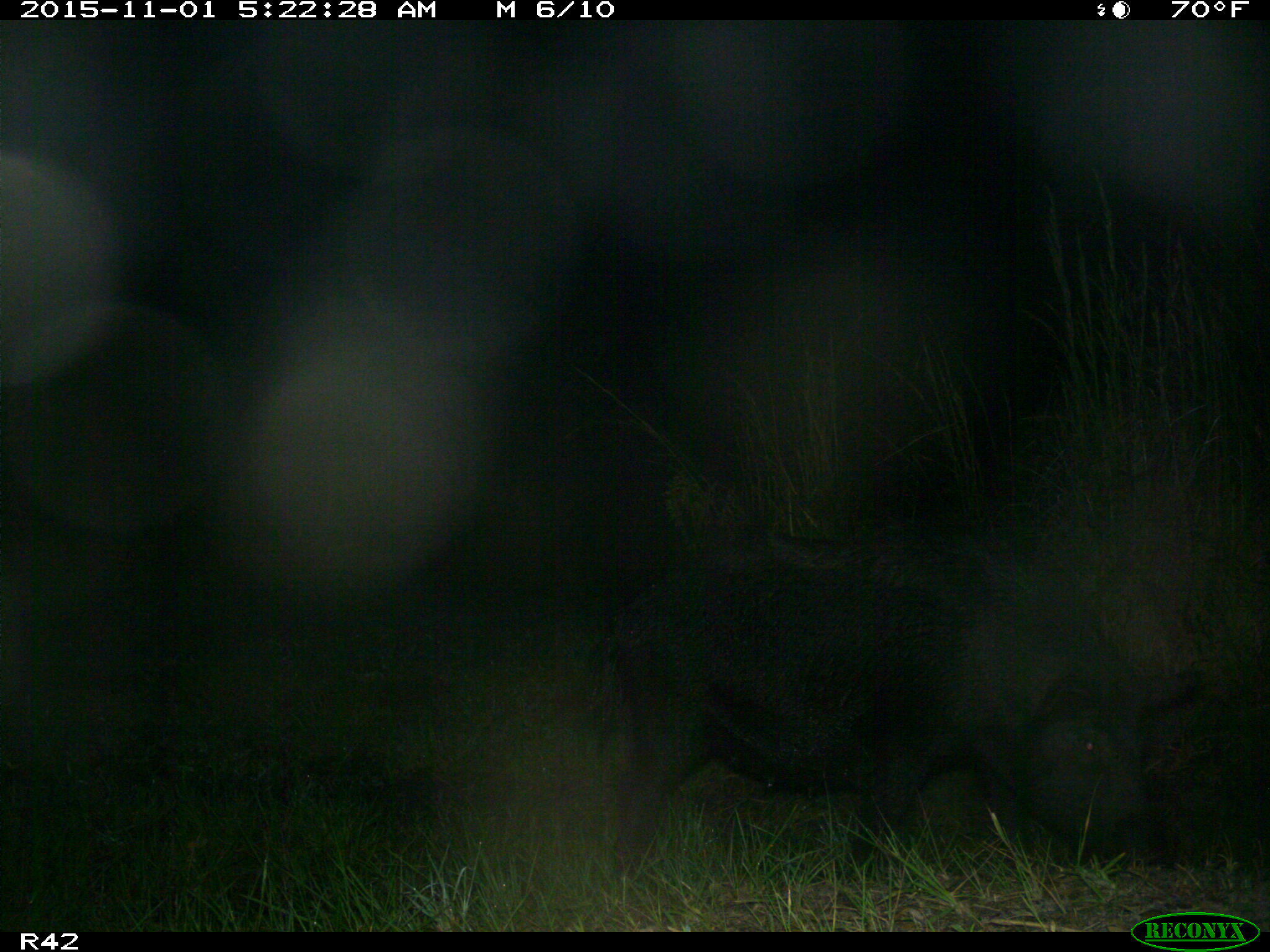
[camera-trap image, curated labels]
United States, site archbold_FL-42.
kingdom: Animalia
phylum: Chordata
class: Mammalia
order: Artiodactyla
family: Suidae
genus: Sus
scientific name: Sus scrofa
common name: wild boar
Sus scrofa (wild boar).